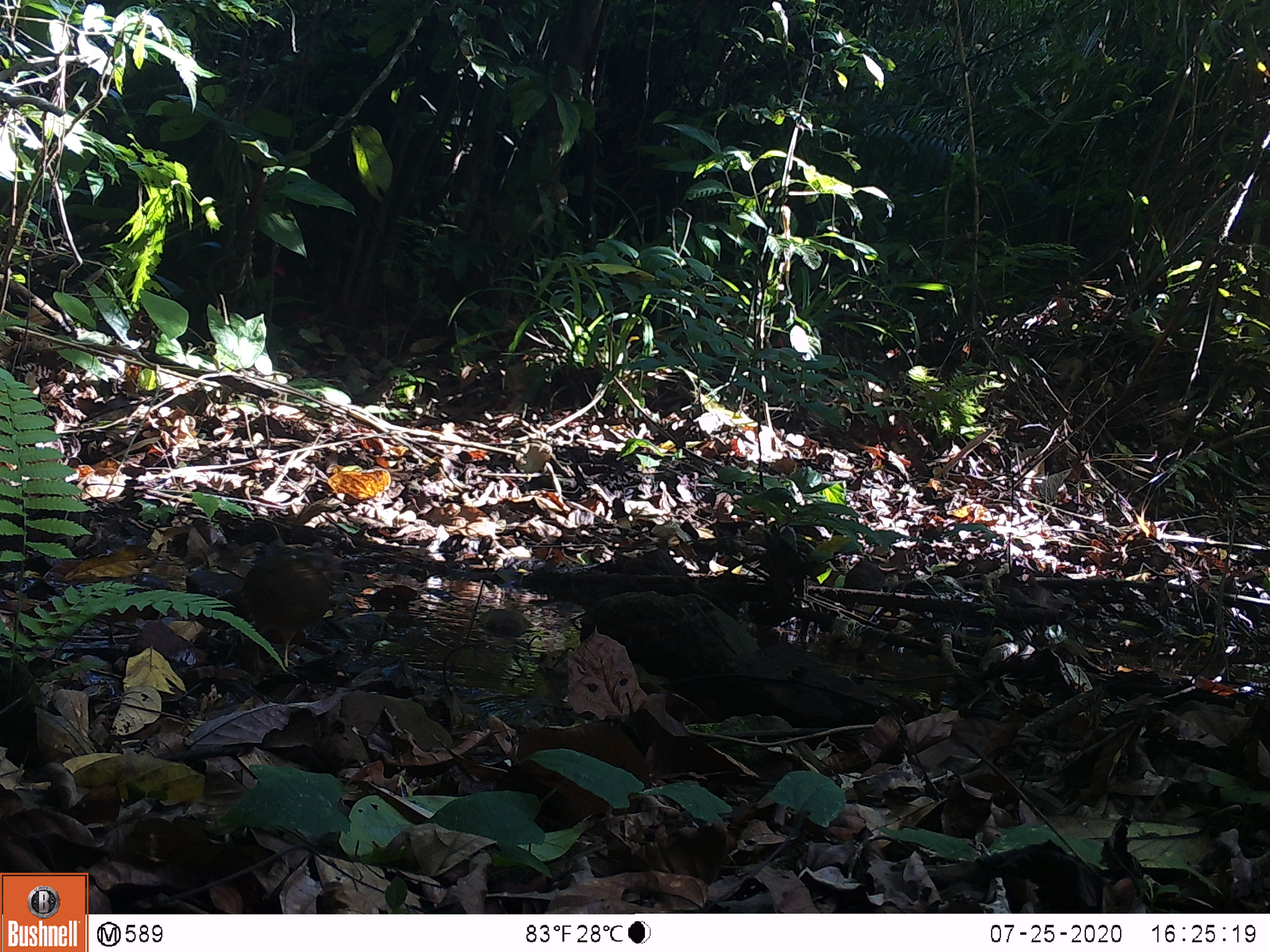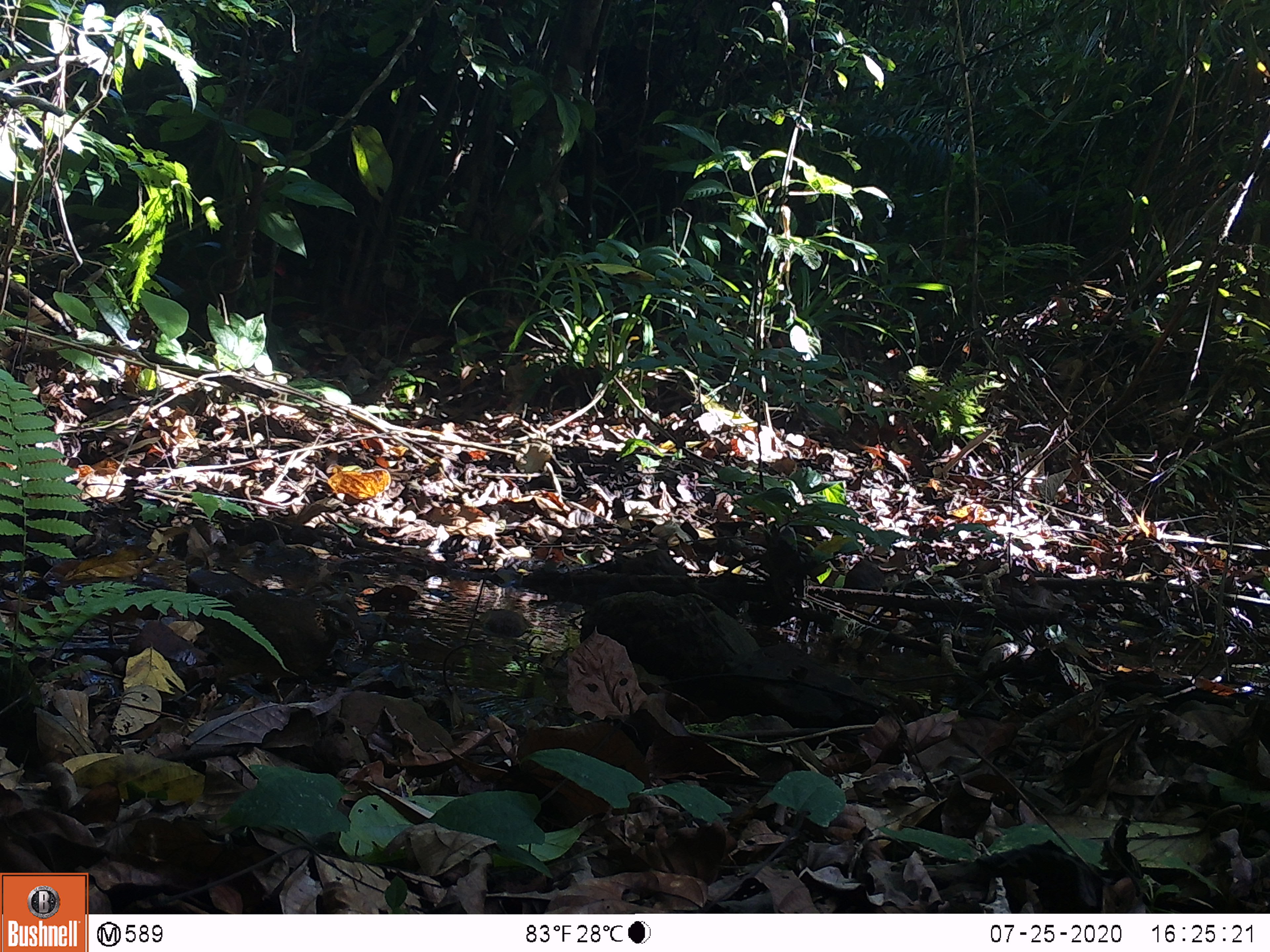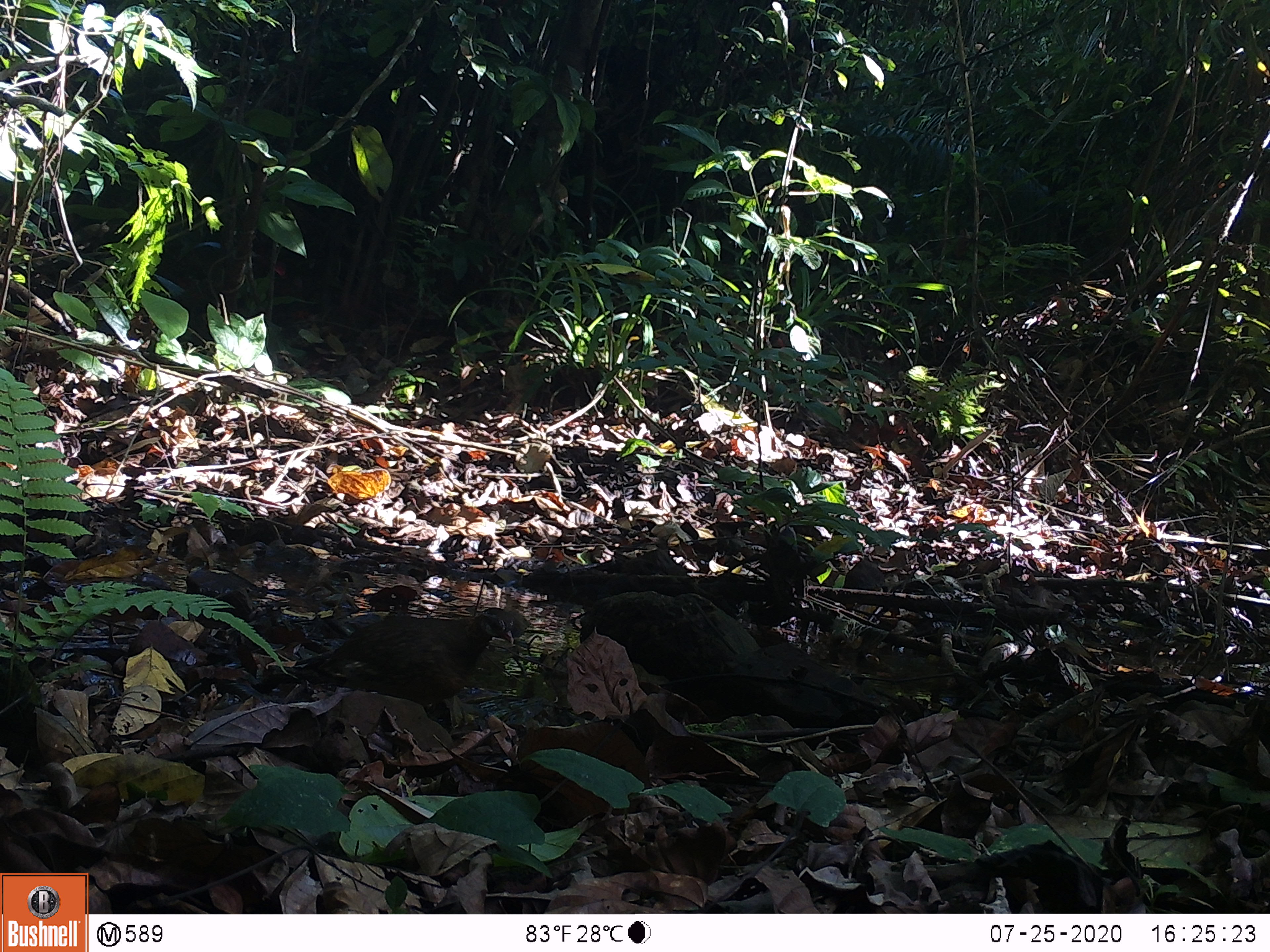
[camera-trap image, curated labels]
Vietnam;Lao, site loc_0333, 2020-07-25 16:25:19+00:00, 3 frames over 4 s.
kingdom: Animalia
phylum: Chordata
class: Aves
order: Galliformes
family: Phasianidae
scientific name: Phasianidae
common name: partridge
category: unidentified partridge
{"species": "unidentified partridge (partridge) (Phasianidae)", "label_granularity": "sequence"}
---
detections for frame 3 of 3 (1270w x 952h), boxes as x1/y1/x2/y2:
unidentified partridge: 294/607/514/719